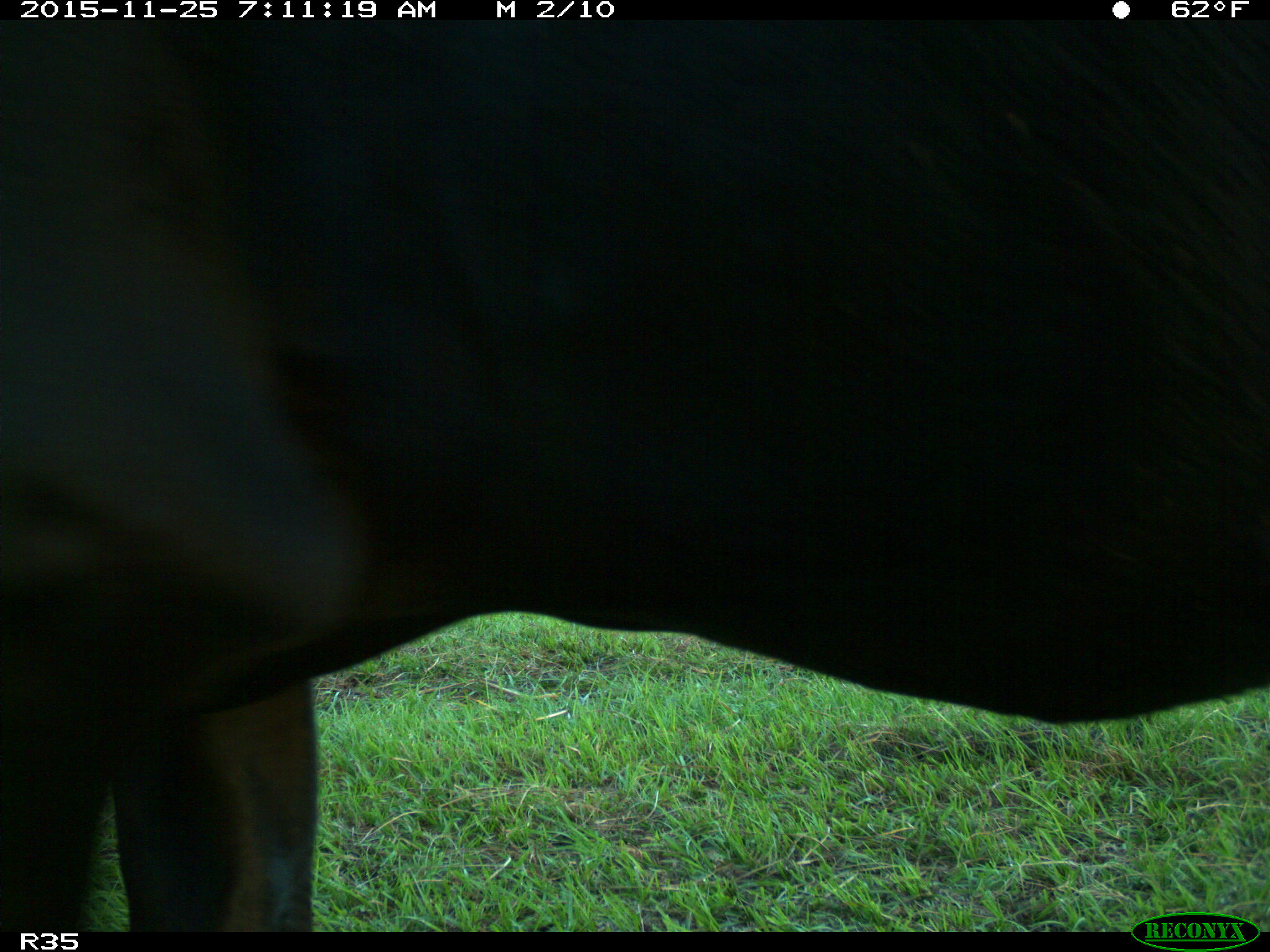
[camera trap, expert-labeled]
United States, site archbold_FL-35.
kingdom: Animalia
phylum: Chordata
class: Mammalia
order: Artiodactyla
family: Bovidae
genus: Bos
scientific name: Bos taurus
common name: domestic cow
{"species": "Bos taurus (domestic cow)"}